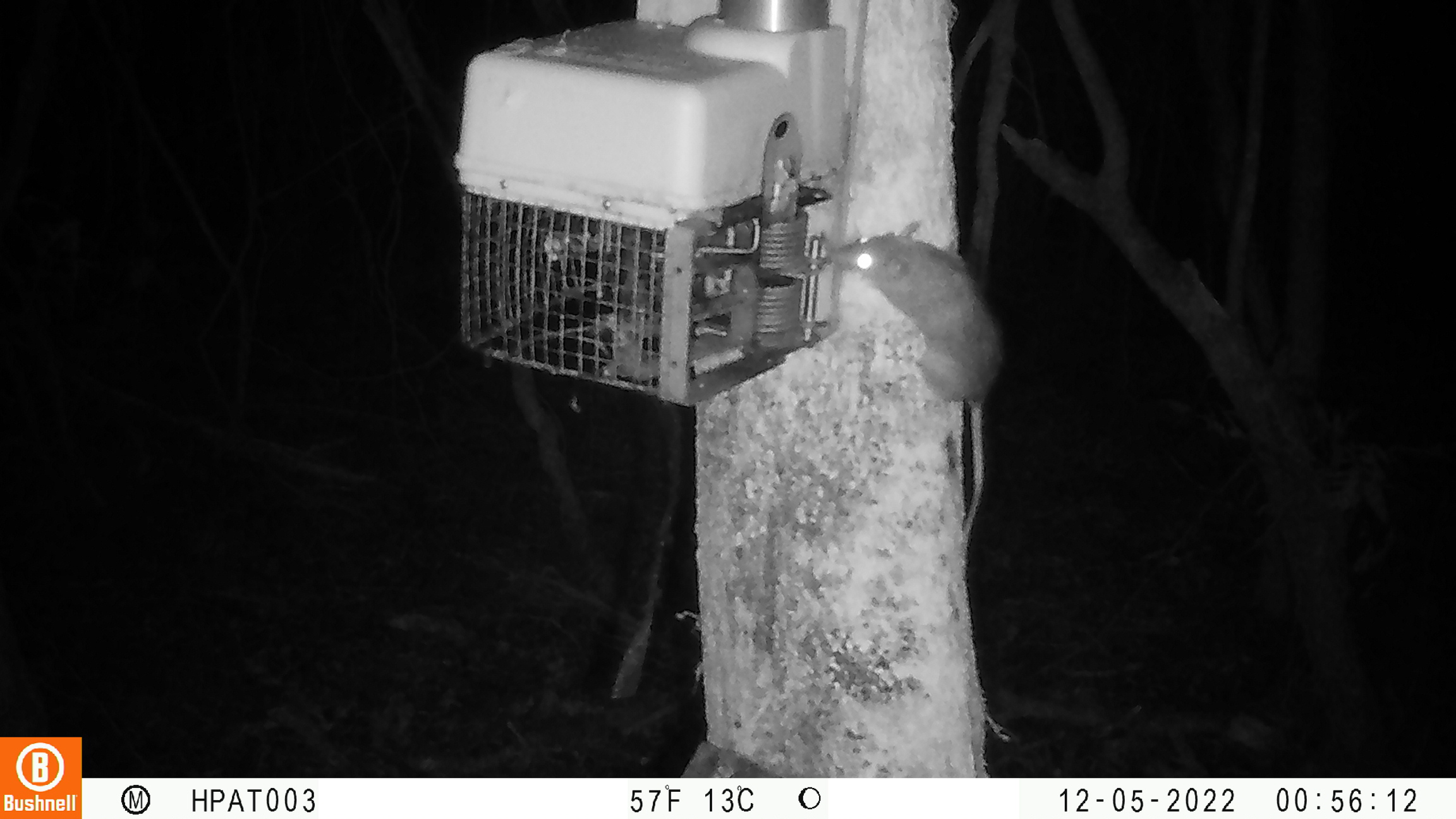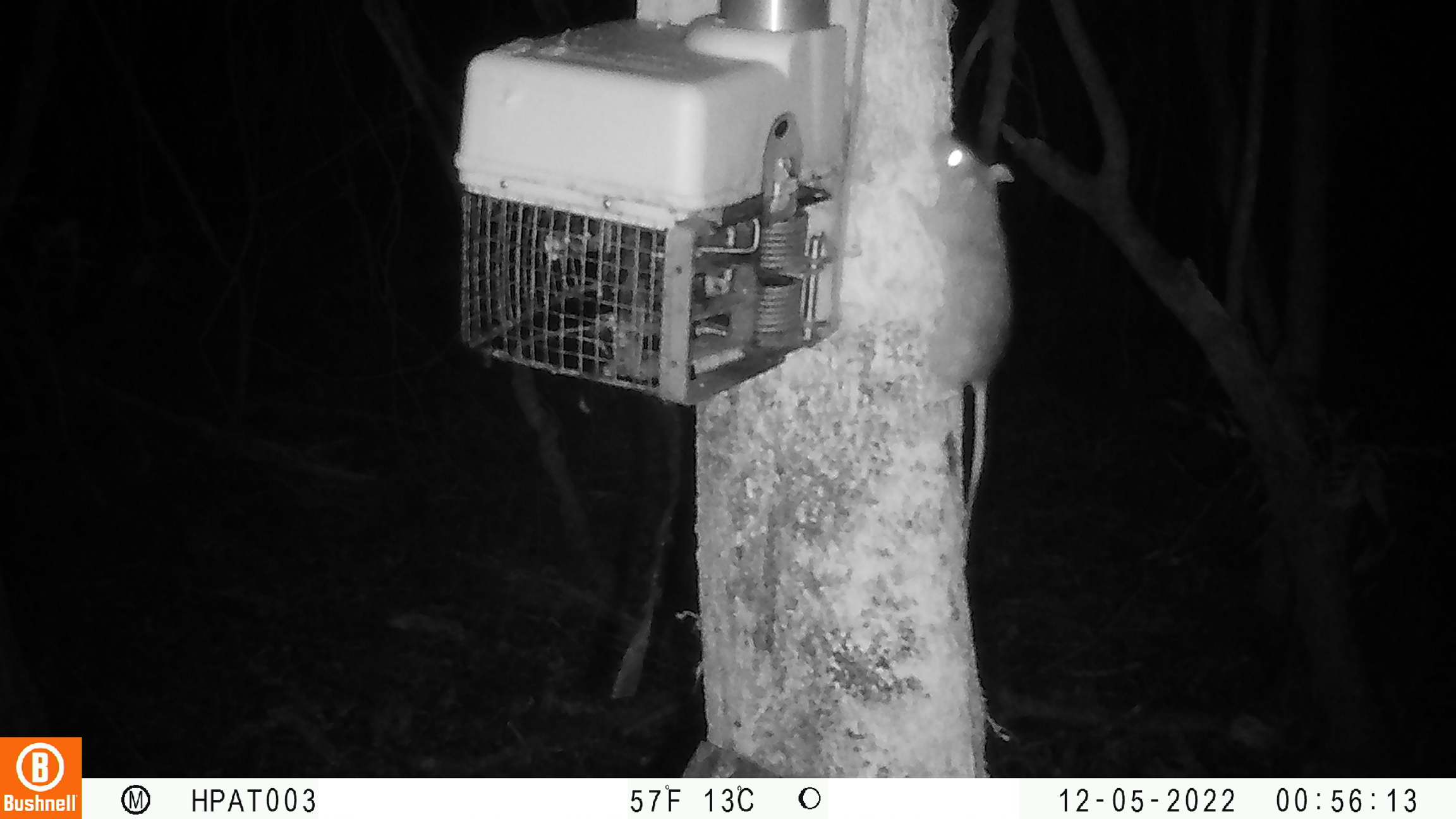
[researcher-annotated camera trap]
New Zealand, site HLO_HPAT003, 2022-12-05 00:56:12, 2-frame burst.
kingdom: Animalia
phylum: Chordata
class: Mammalia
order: Rodentia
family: Muridae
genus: Rattus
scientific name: Rattus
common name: rat